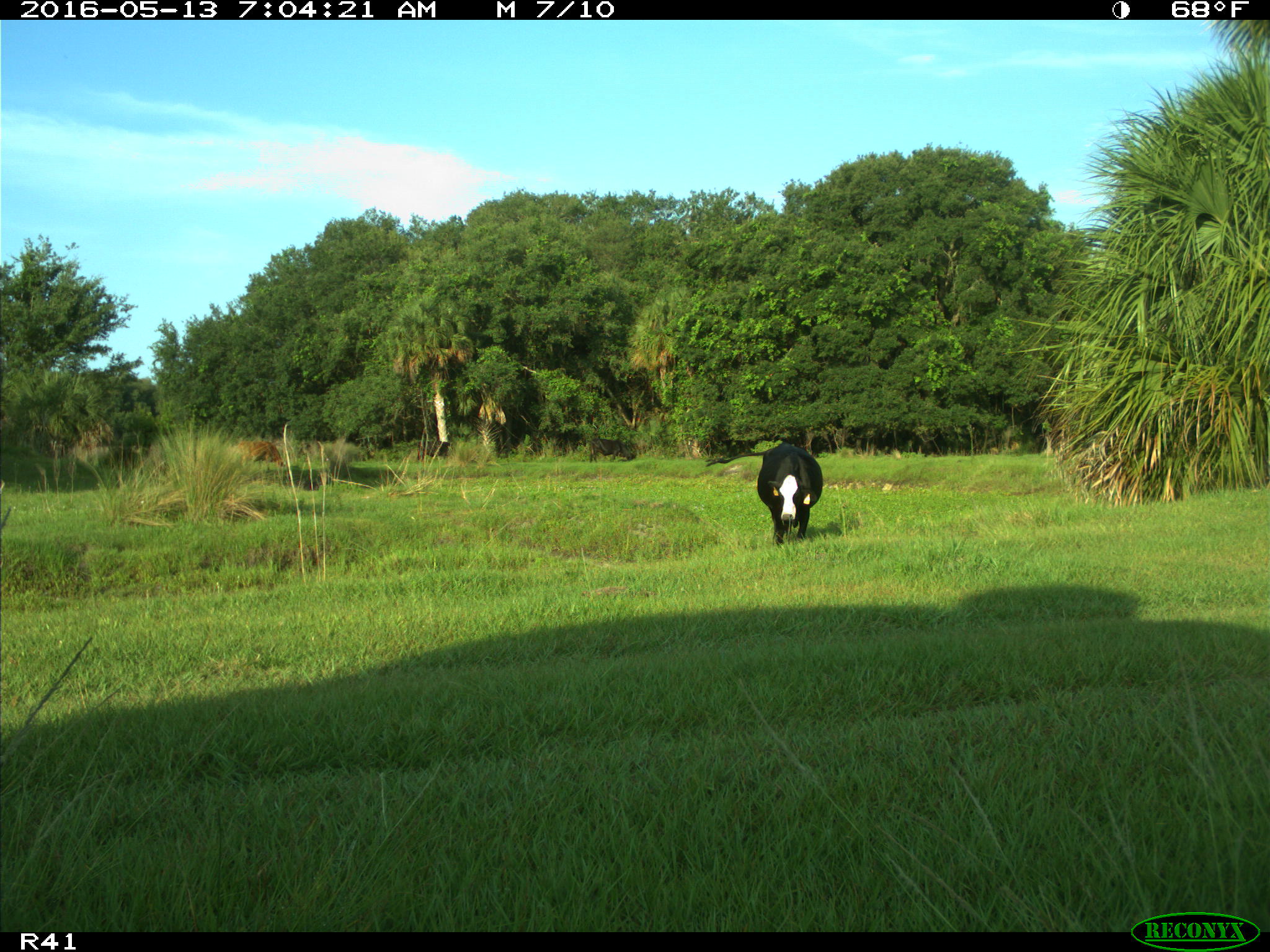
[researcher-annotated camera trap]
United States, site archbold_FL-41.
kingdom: Animalia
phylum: Chordata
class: Mammalia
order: Artiodactyla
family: Bovidae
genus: Bos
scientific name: Bos taurus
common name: domestic cow